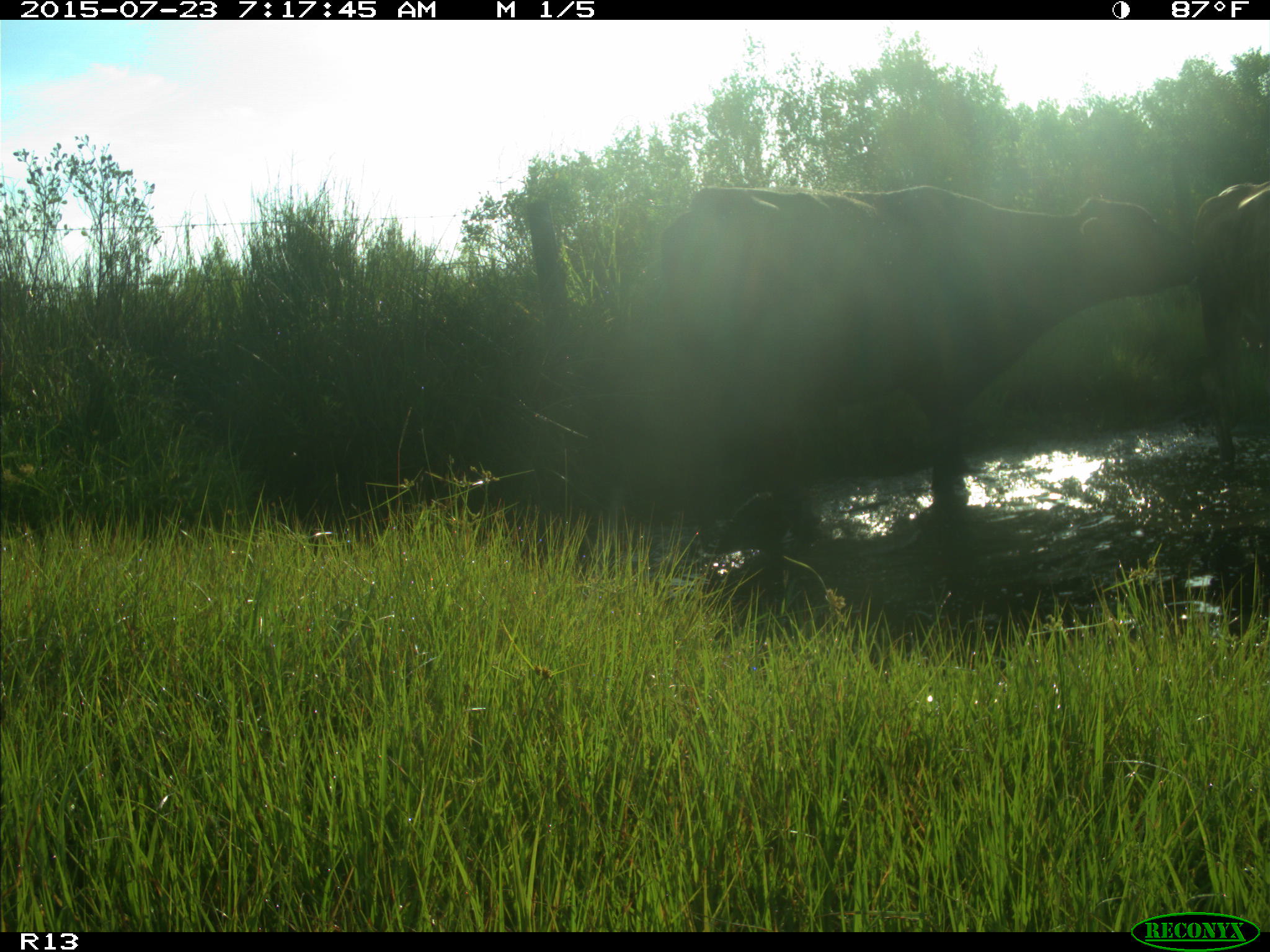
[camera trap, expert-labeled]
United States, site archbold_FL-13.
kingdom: Animalia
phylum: Chordata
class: Mammalia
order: Artiodactyla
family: Bovidae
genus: Bos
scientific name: Bos taurus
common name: domestic cow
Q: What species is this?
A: Bos taurus (domestic cow).